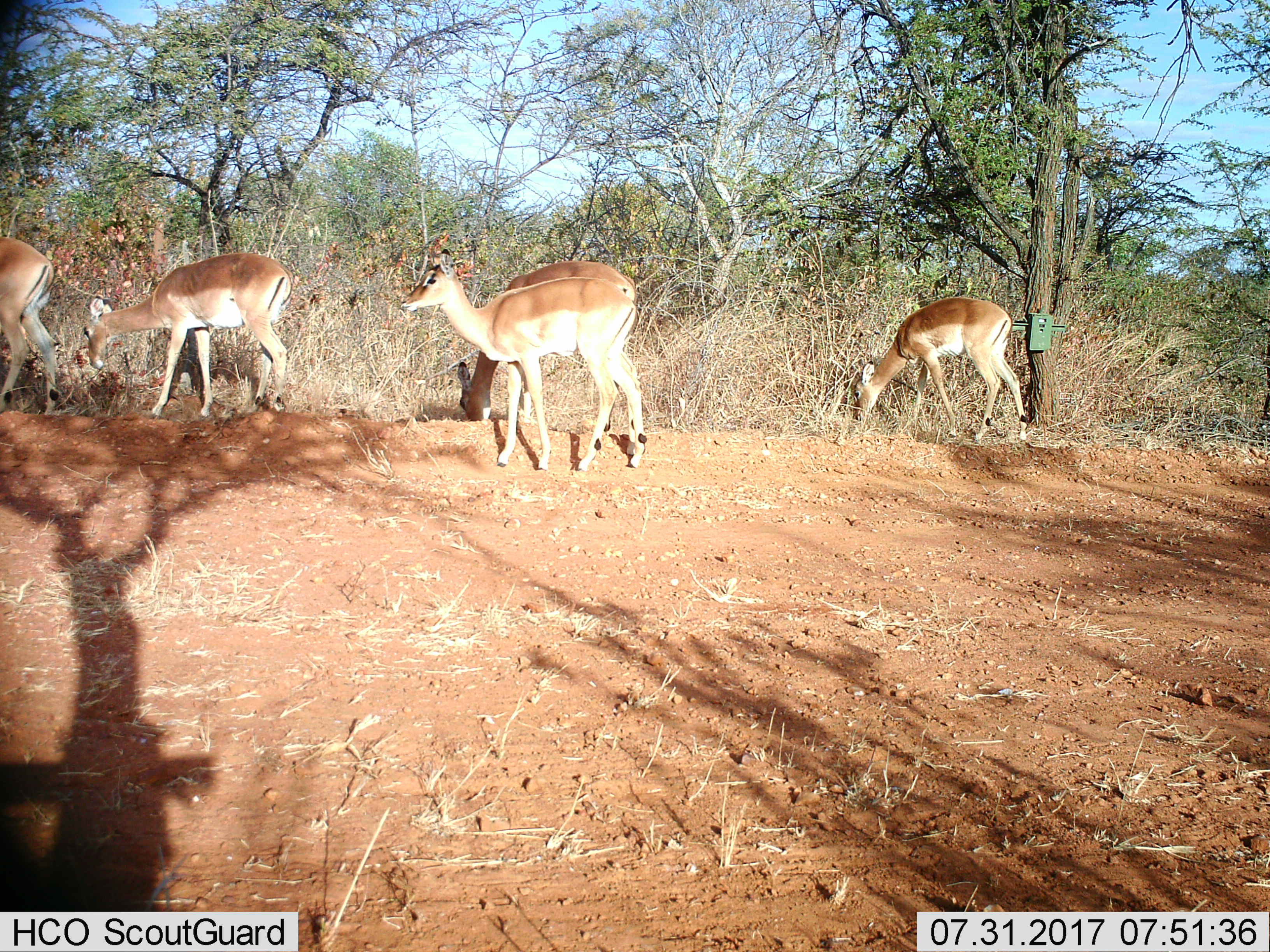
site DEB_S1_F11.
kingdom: Animalia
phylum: Chordata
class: Mammalia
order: Artiodactyla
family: Bovidae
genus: Aepyceros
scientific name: Aepyceros melampus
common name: impala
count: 5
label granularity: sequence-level